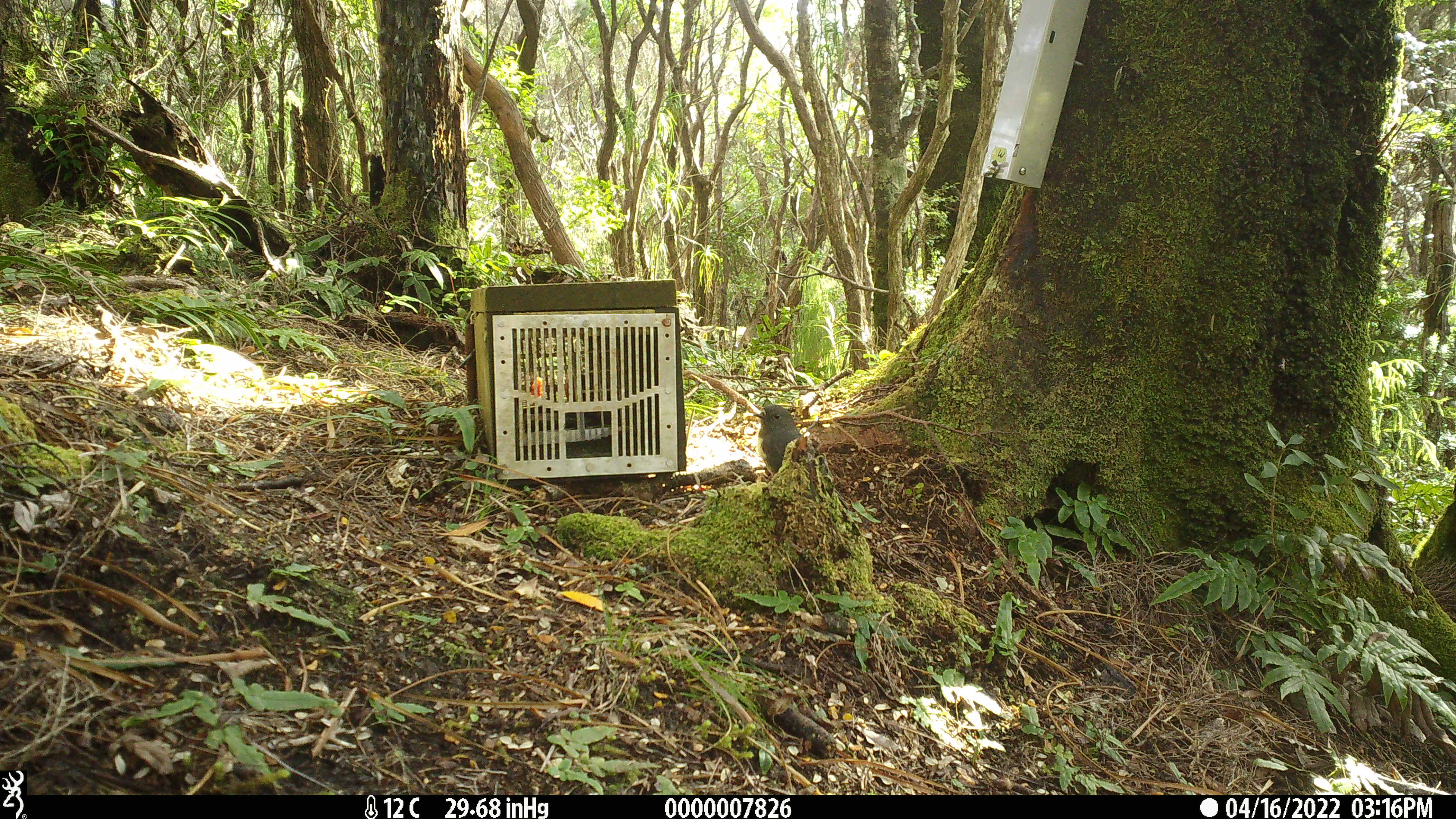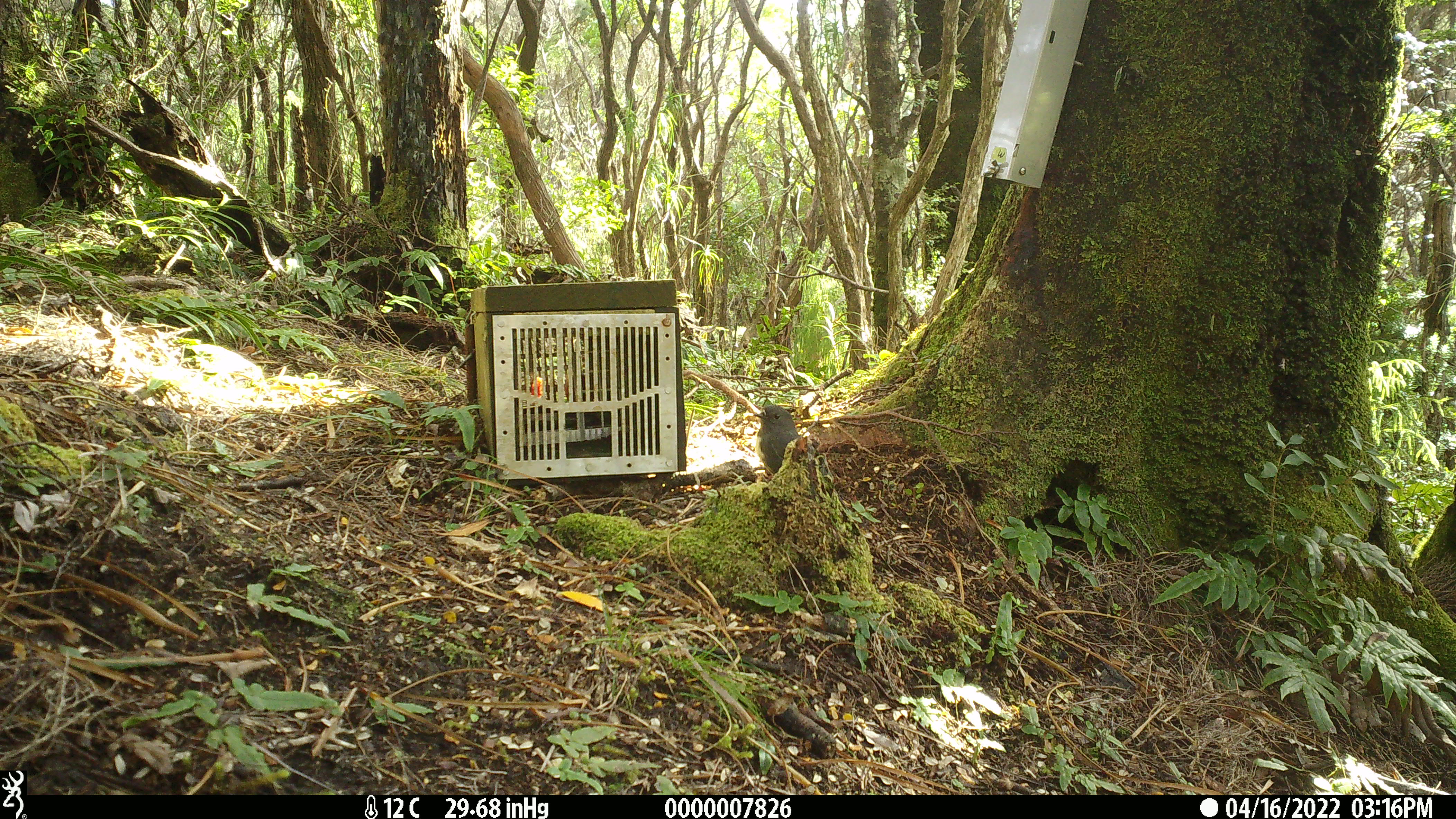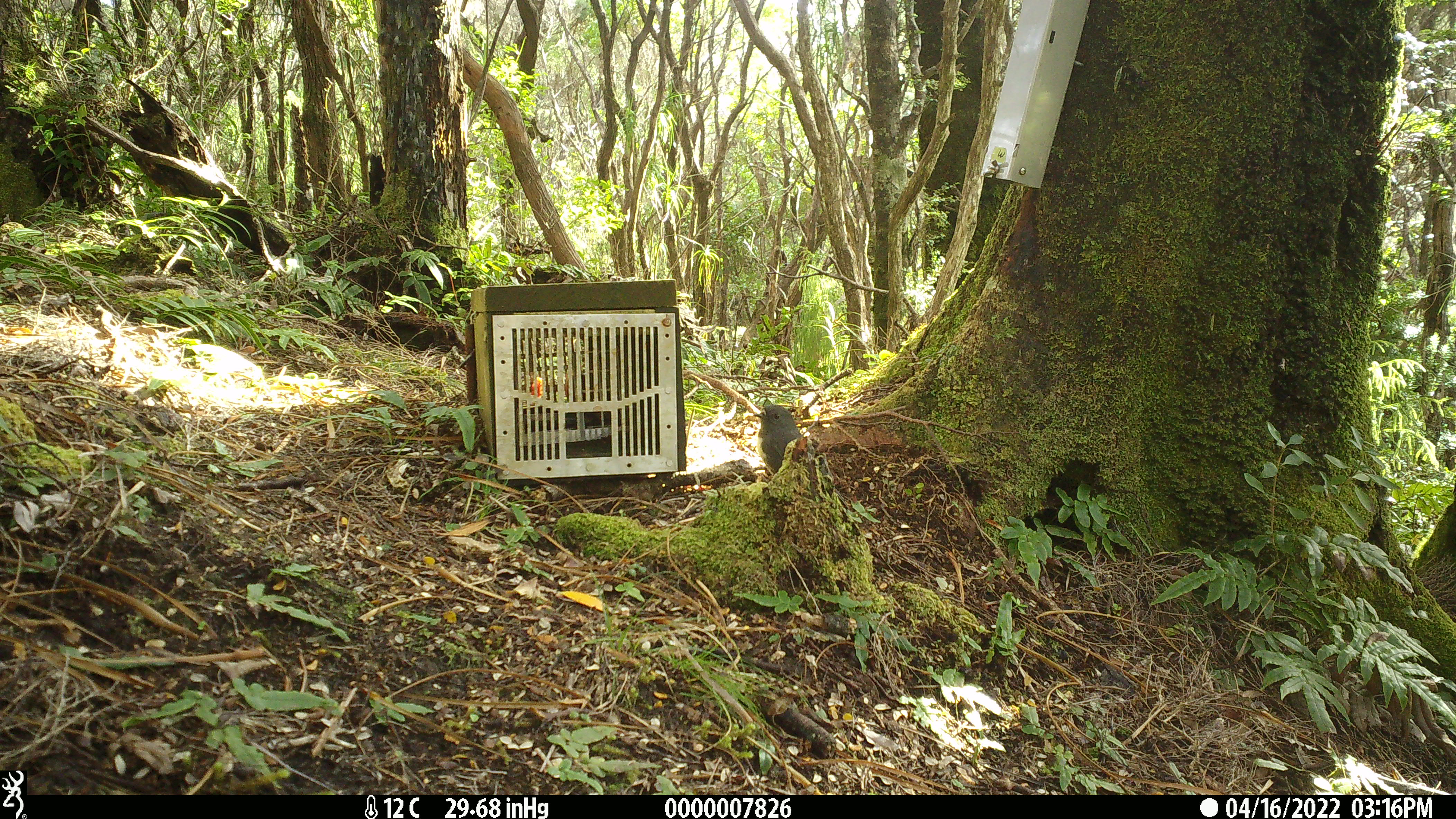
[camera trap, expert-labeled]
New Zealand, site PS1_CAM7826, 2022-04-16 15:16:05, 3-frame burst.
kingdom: Animalia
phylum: Chordata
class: Aves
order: Passeriformes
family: Petroicidae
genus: Petroica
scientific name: Petroica australis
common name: new zealand robin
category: robin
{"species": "robin (new zealand robin) (Petroica australis)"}